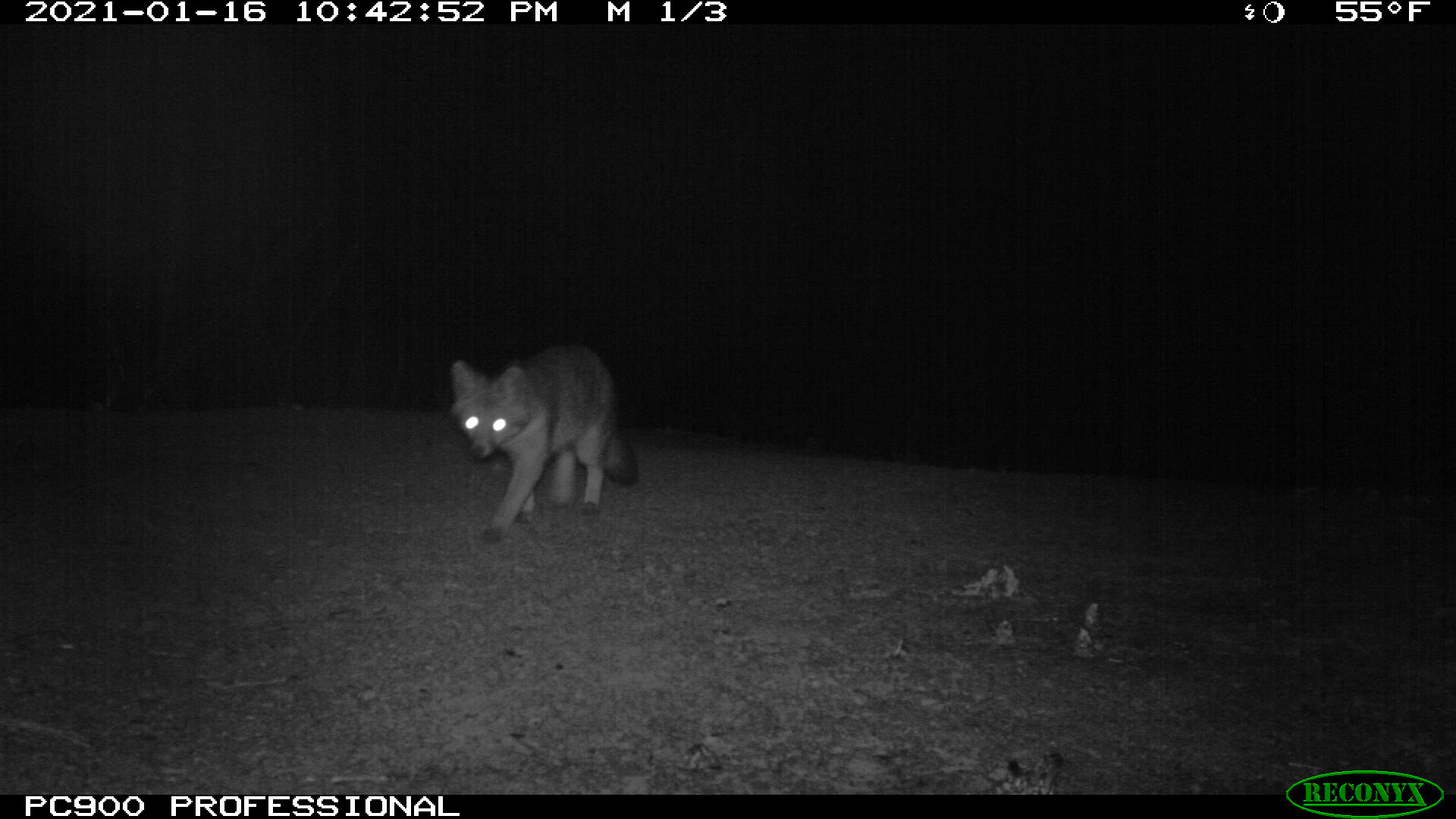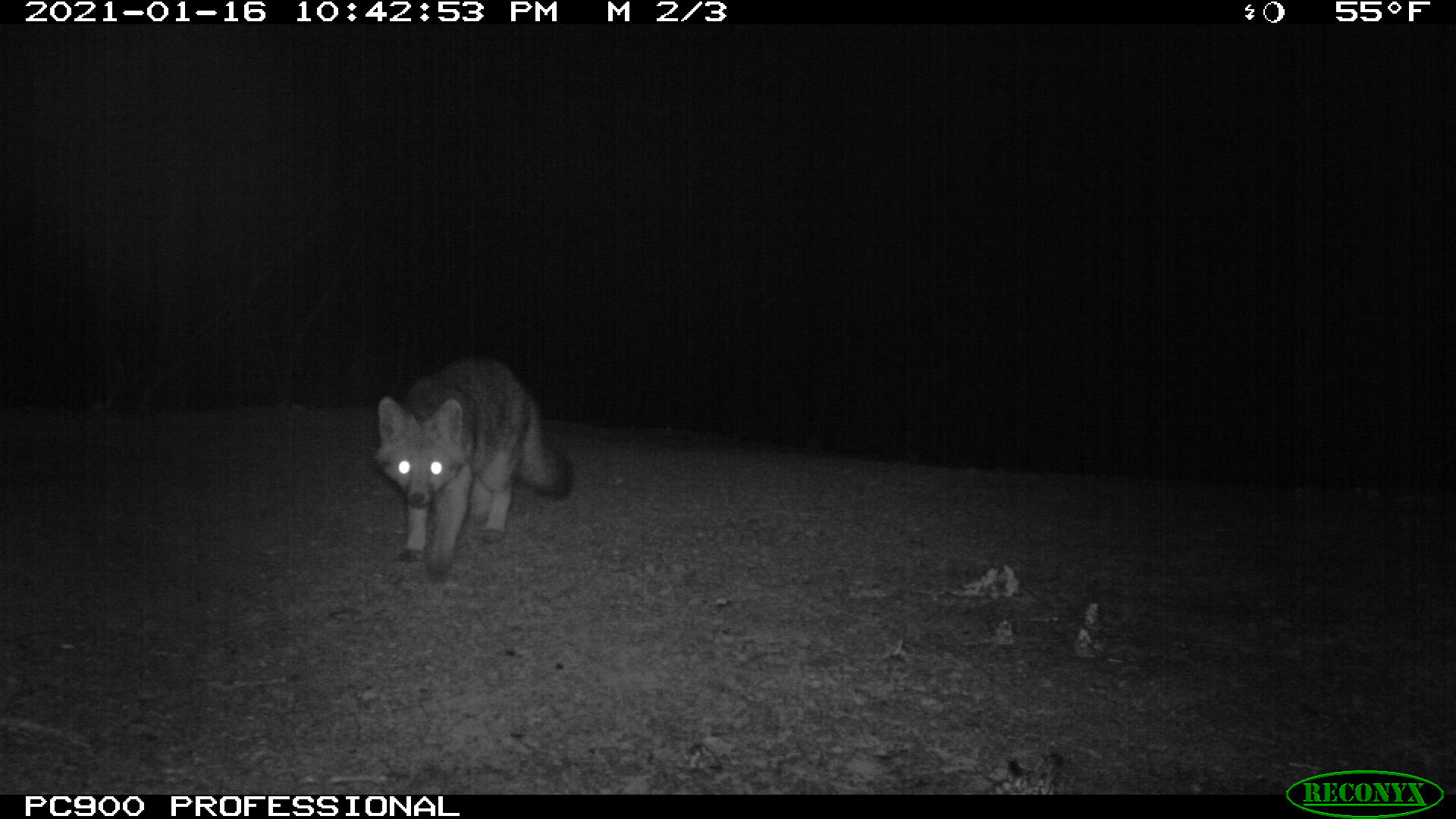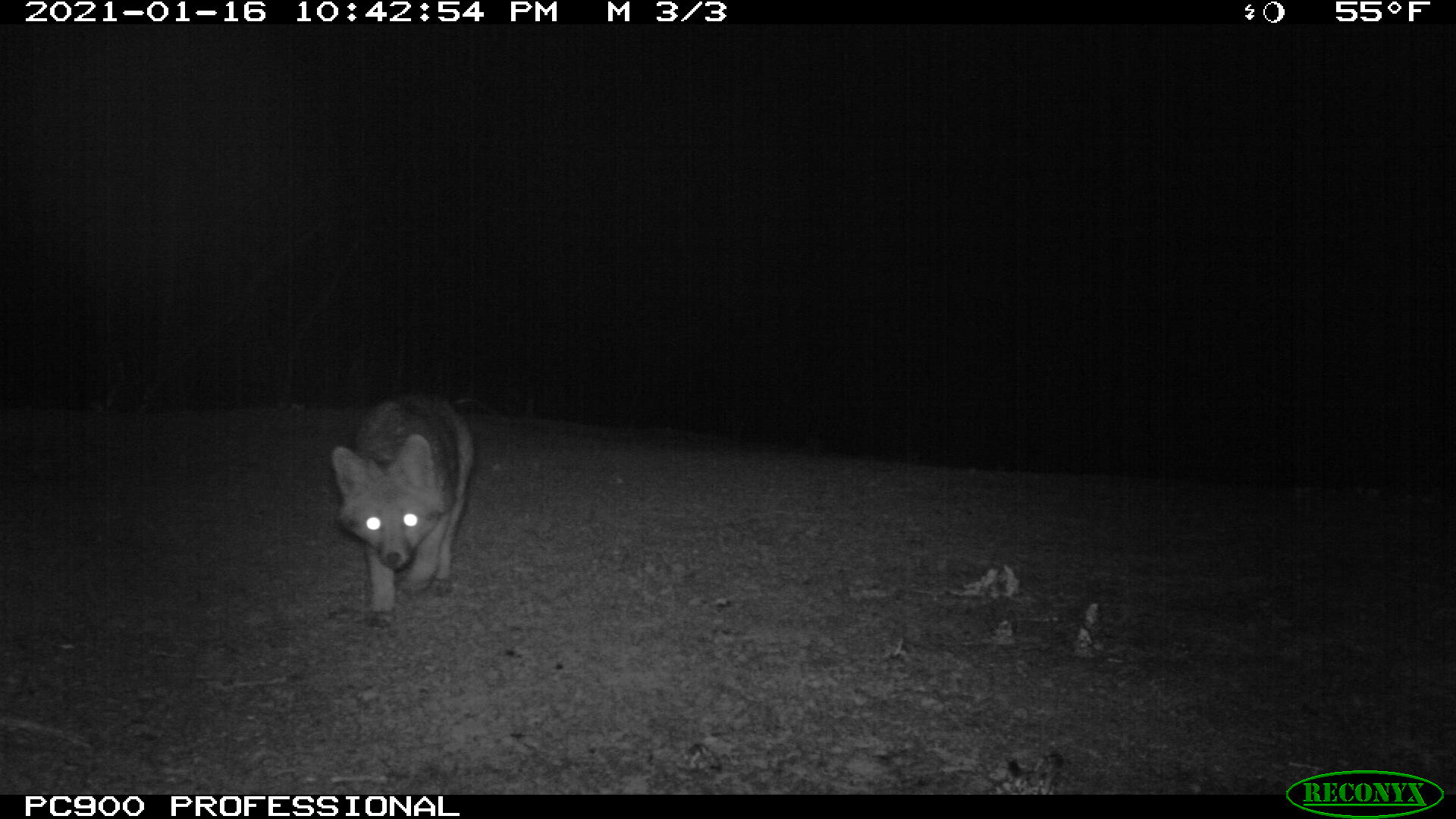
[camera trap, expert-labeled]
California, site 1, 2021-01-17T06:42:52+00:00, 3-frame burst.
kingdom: Animalia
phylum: Chordata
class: Mammalia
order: Carnivora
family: Canidae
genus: Urocyon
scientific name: Urocyon cinereoargenteus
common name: gray fox